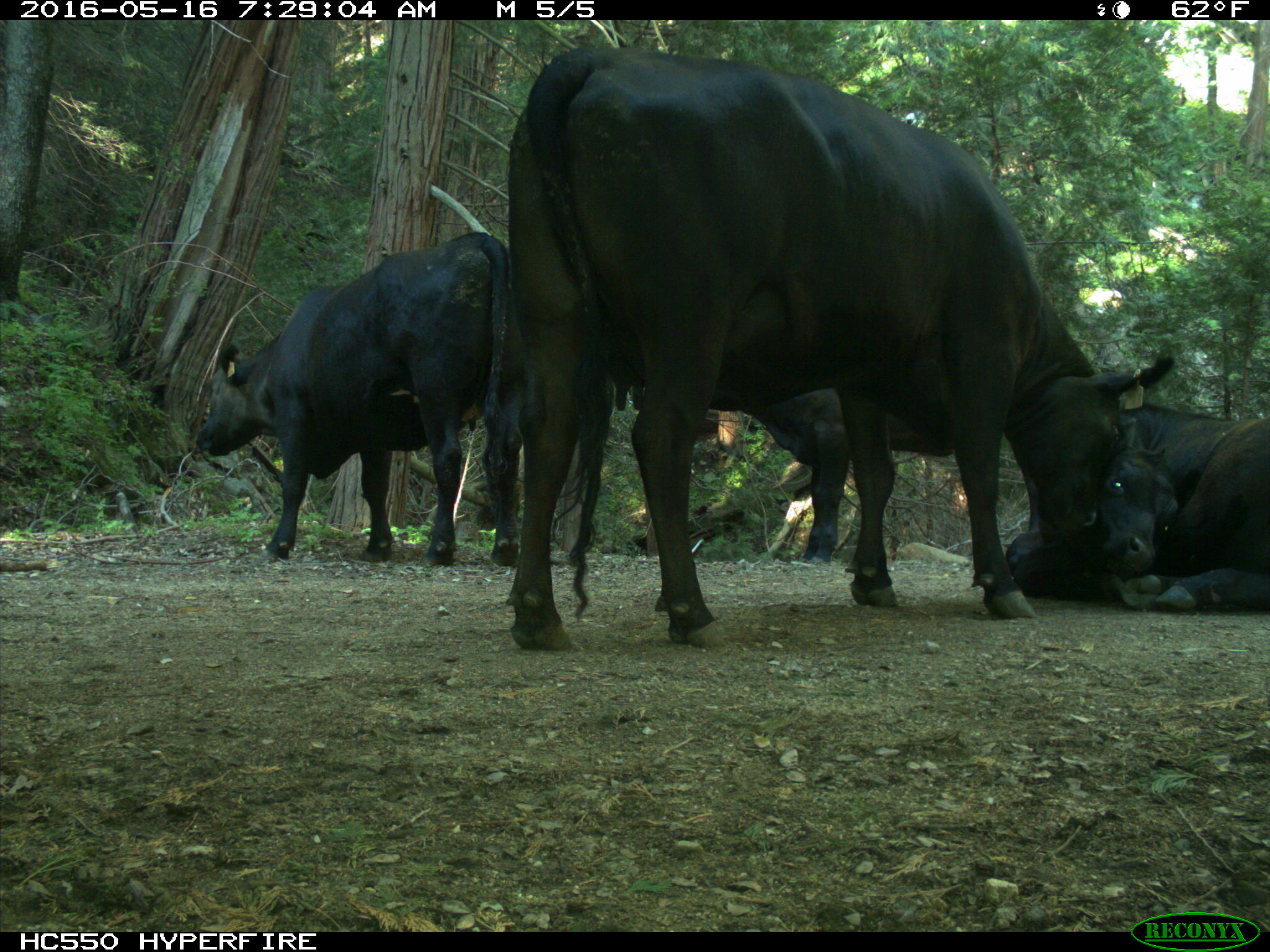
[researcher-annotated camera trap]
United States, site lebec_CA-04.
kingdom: Animalia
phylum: Chordata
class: Mammalia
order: Artiodactyla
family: Bovidae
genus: Bos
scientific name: Bos taurus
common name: domestic cow